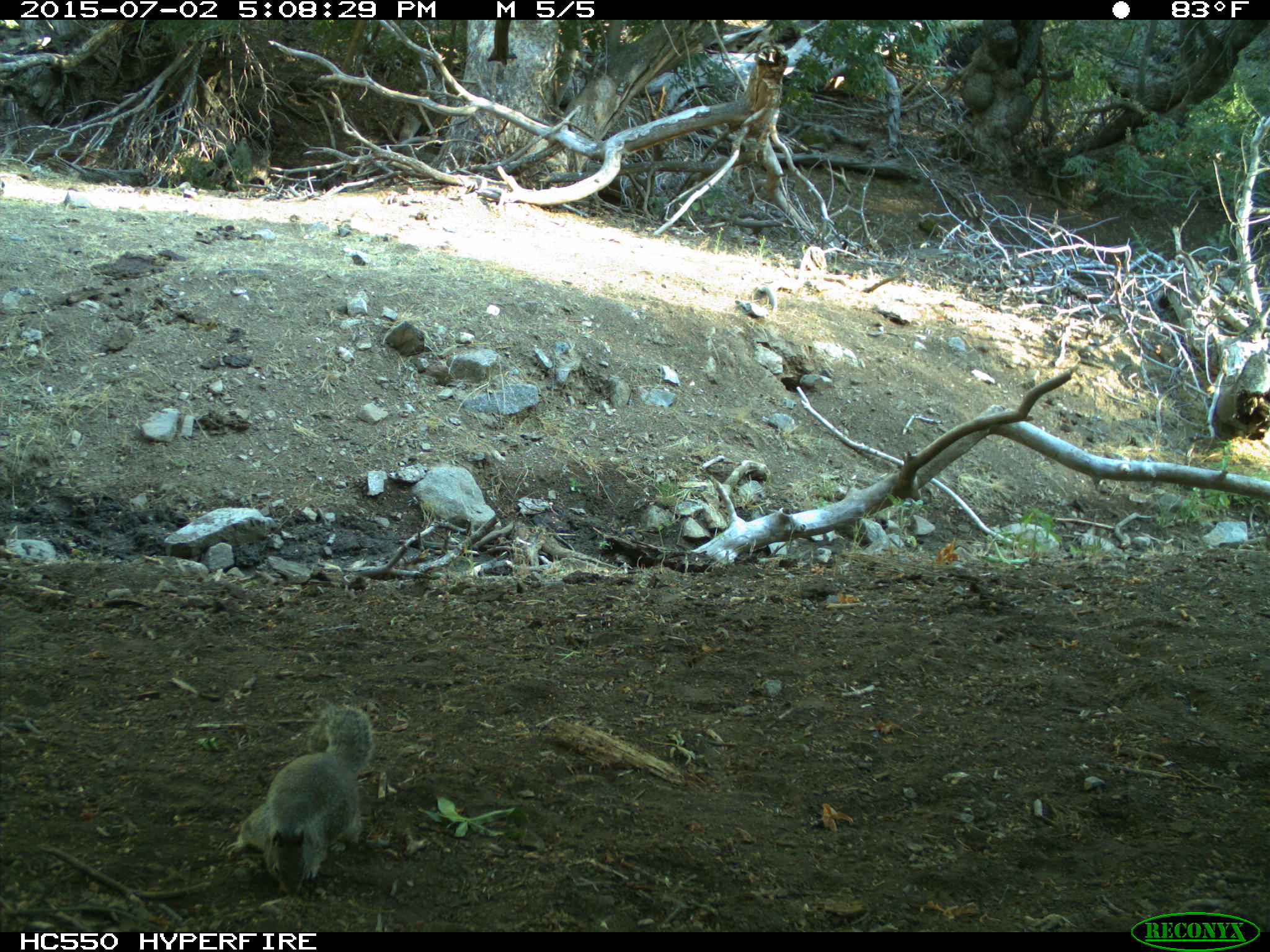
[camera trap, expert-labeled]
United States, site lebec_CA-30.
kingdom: Animalia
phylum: Chordata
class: Mammalia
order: Rodentia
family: Sciuridae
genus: Otospermophilus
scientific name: Otospermophilus beecheyi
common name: california ground squirrel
Otospermophilus beecheyi (california ground squirrel).